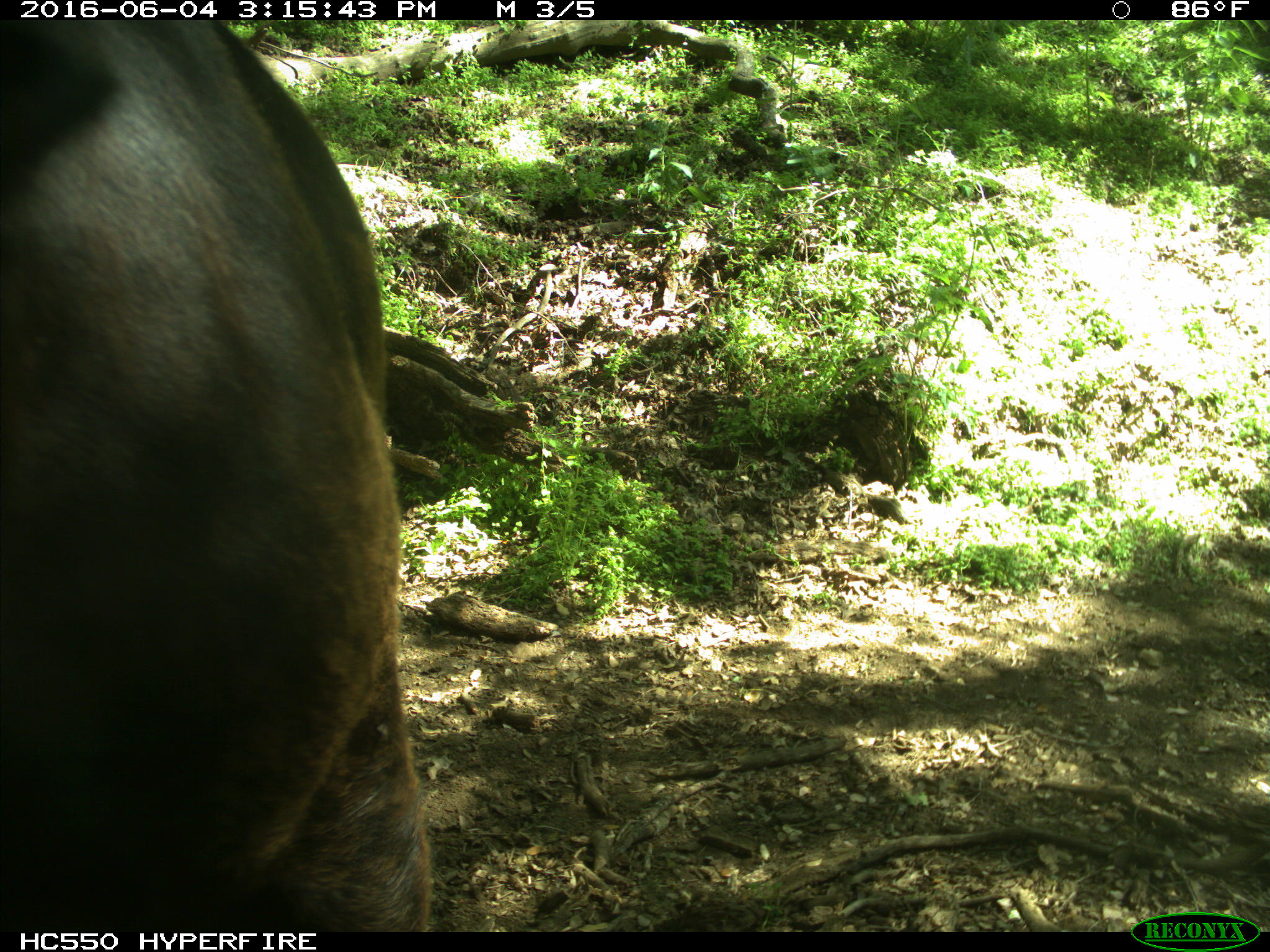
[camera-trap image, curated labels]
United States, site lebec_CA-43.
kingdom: Animalia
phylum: Chordata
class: Mammalia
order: Artiodactyla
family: Bovidae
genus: Bos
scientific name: Bos taurus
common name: domestic cow